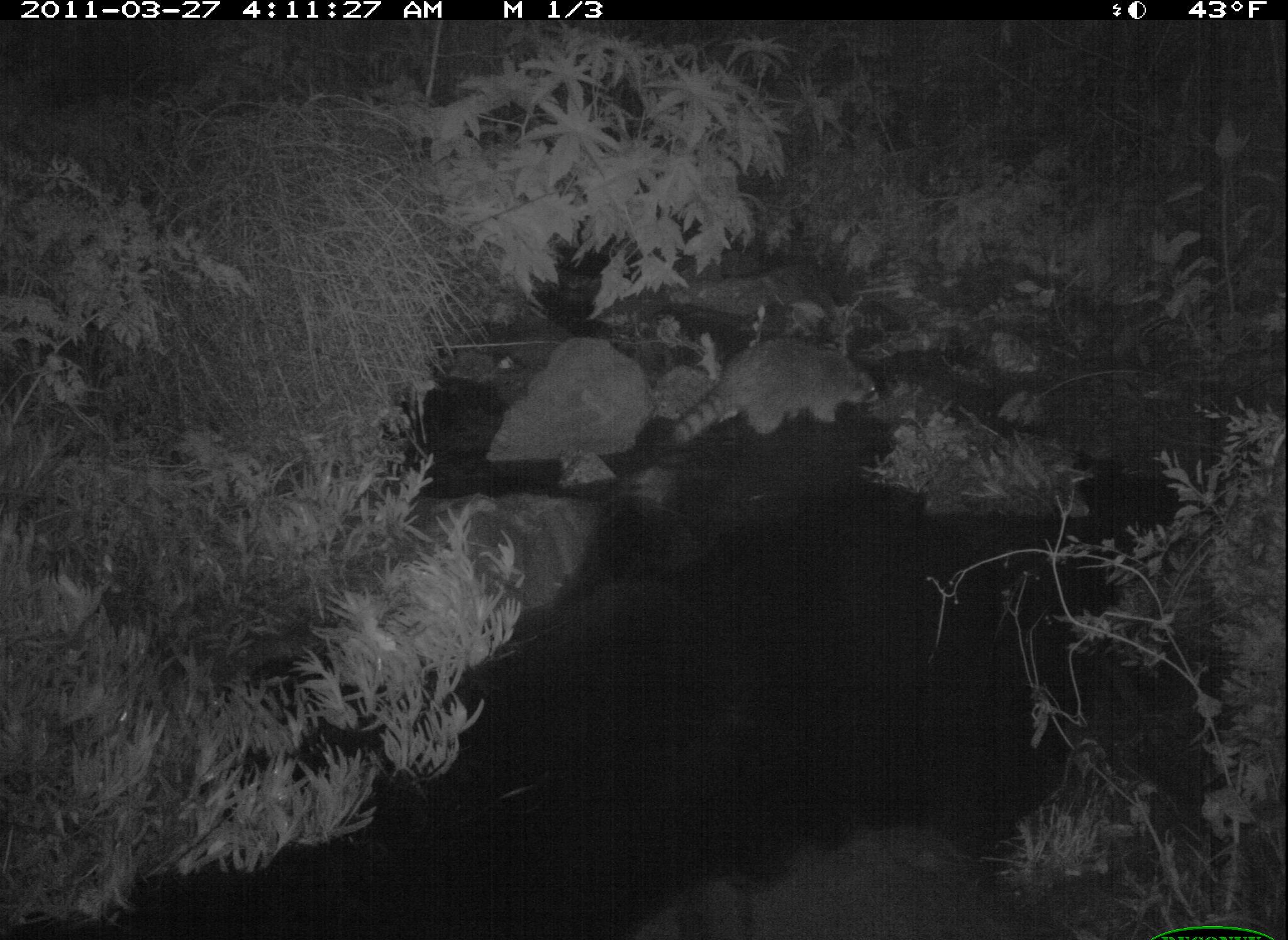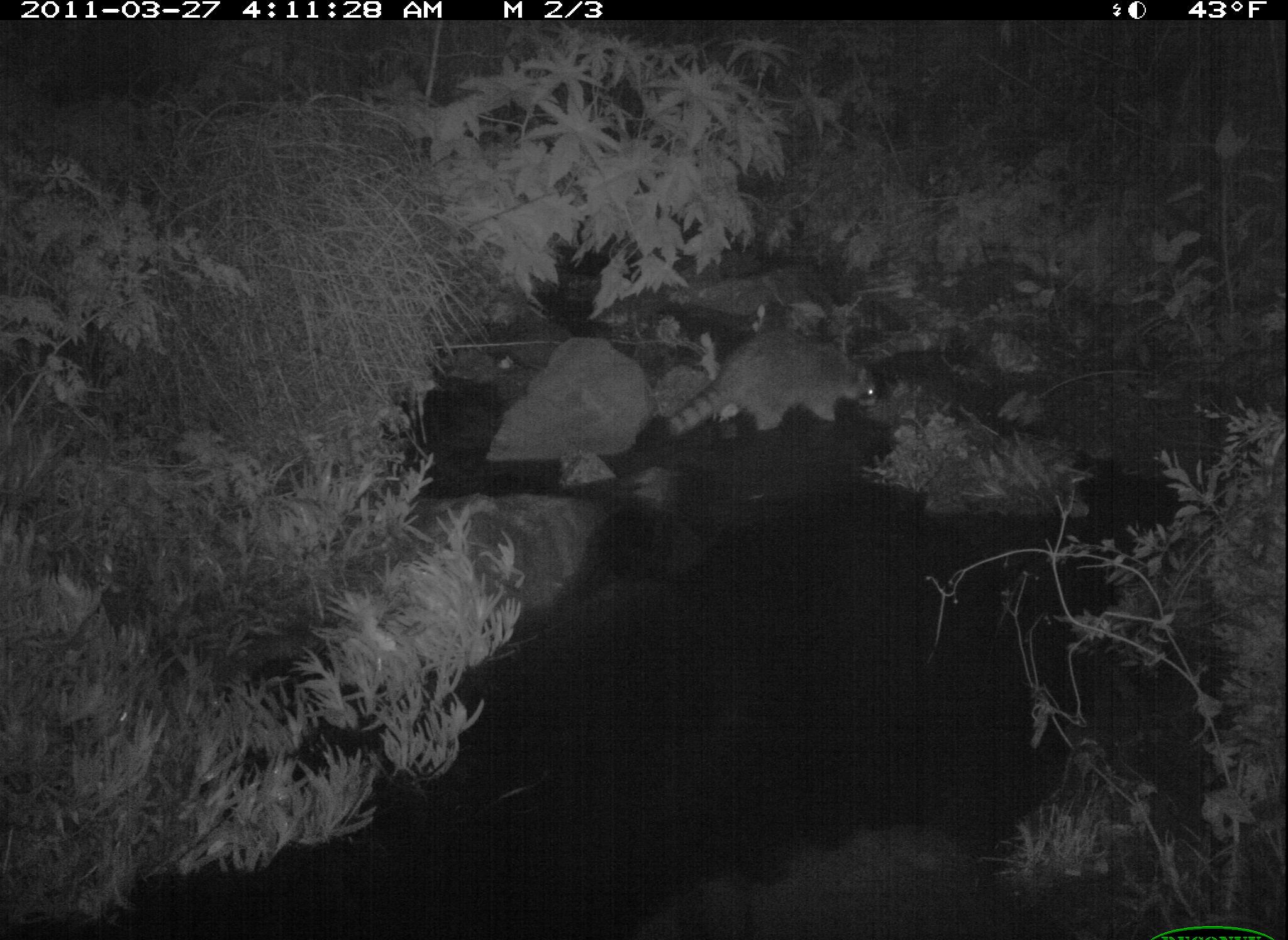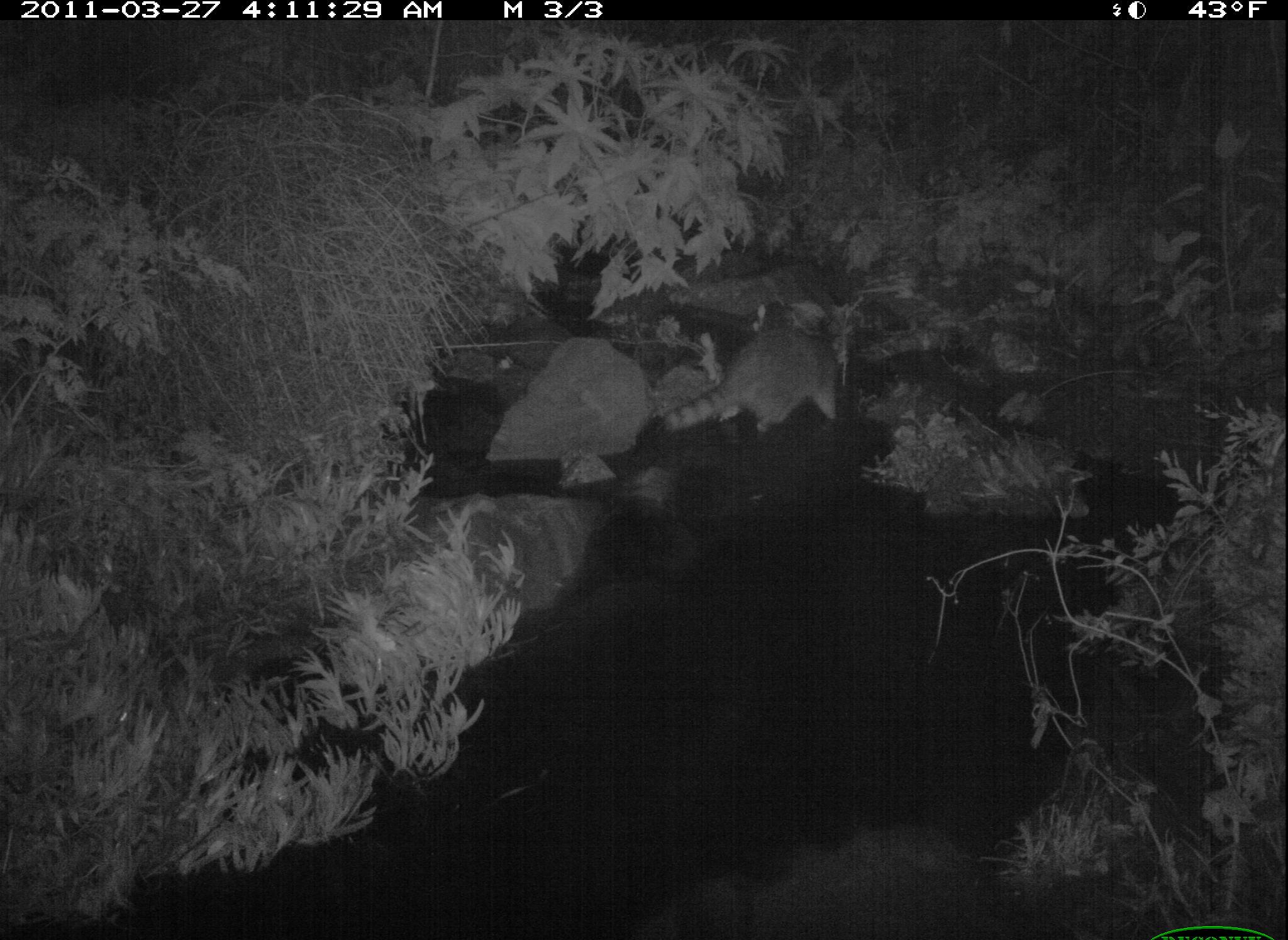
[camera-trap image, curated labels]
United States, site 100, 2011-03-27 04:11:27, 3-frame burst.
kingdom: Animalia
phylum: Chordata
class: Mammalia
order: Carnivora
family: Procyonidae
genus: Procyon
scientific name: Procyon lotor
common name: raccoon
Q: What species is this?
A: Raccoon (Procyon lotor).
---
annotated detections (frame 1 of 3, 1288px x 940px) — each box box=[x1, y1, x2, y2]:
raccoon: box=[655, 333, 897, 457]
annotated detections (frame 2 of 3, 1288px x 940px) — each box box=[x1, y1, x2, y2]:
raccoon: box=[649, 319, 902, 454]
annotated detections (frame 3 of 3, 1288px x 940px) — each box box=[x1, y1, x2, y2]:
raccoon: box=[652, 300, 865, 462]